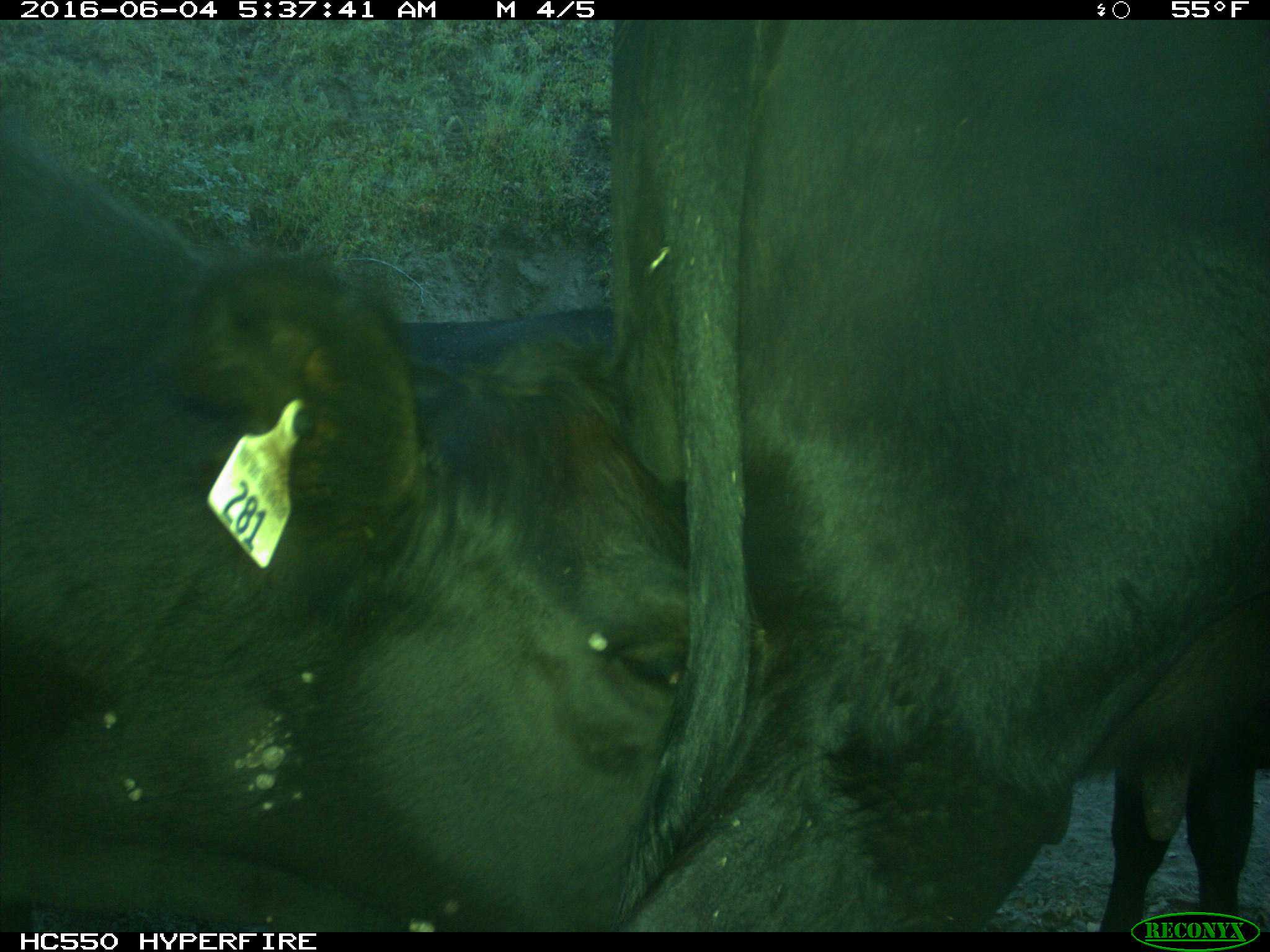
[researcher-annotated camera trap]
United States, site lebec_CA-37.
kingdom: Animalia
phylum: Chordata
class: Mammalia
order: Artiodactyla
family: Bovidae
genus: Bos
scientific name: Bos taurus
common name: domestic cow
Bos taurus (domestic cow).